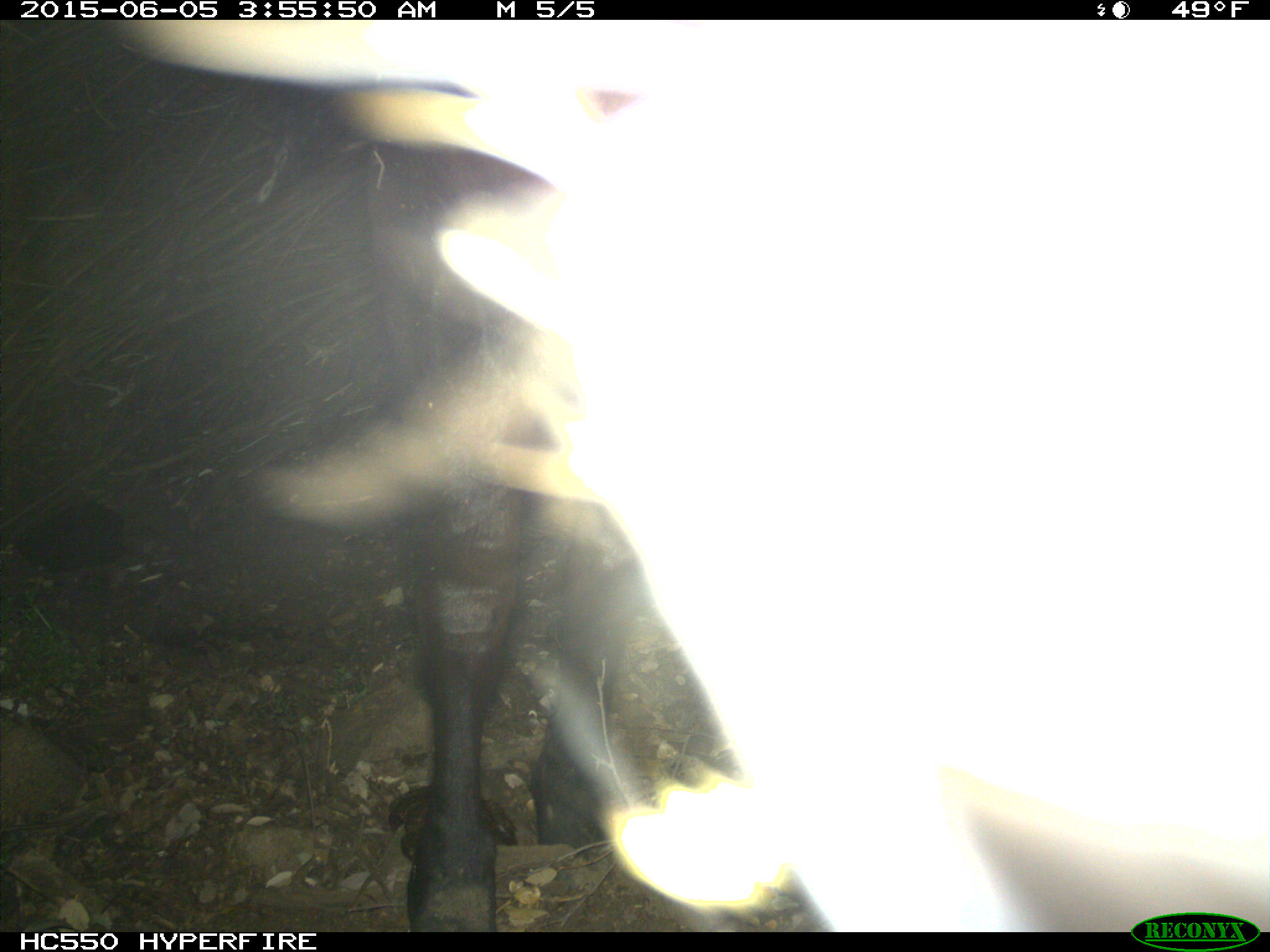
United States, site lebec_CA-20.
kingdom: Animalia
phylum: Chordata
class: Mammalia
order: Artiodactyla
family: Bovidae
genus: Bos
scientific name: Bos taurus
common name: domestic cow